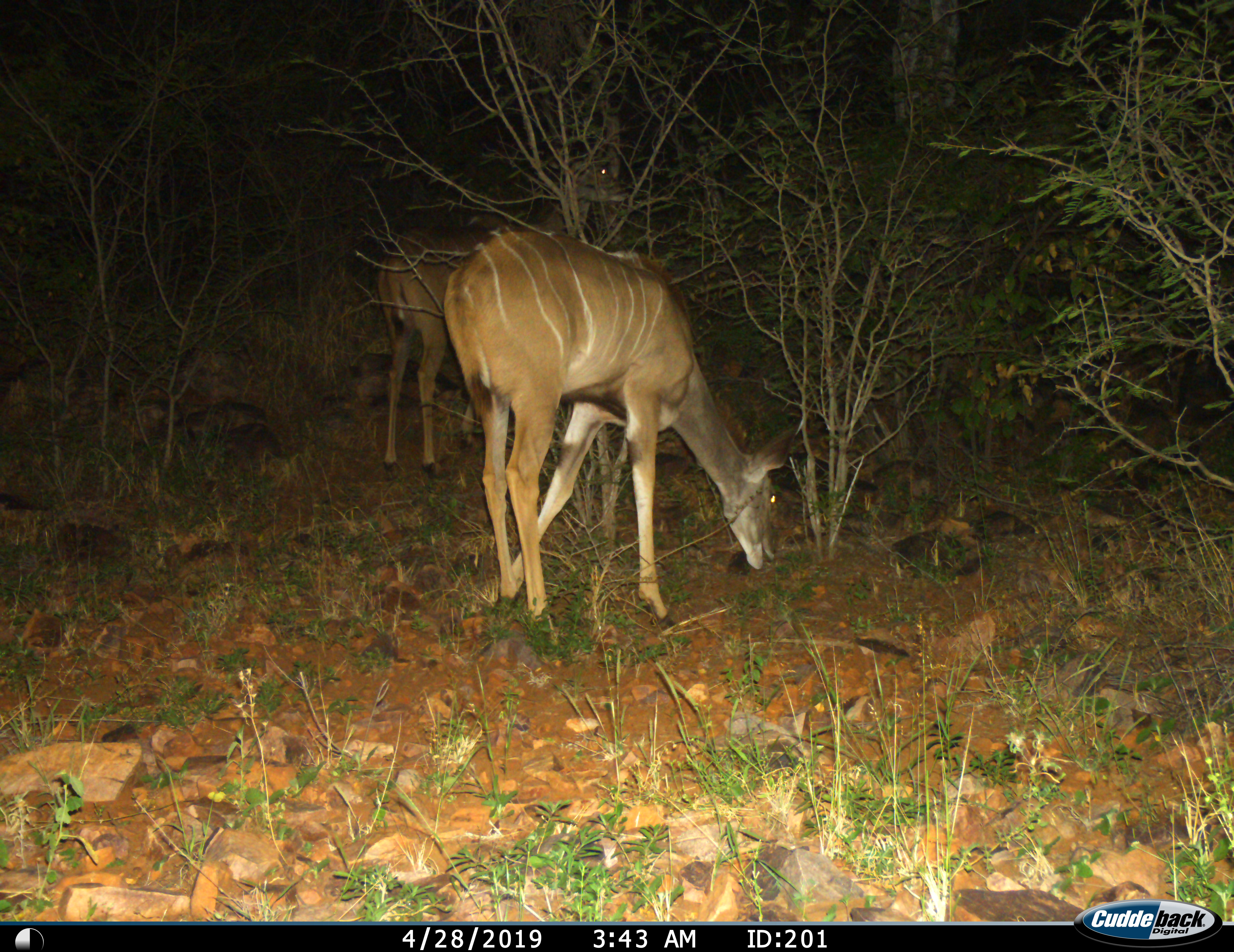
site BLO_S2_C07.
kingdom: Animalia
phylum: Chordata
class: Mammalia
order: Artiodactyla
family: Bovidae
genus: Tragelaphus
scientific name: Tragelaphus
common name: kudu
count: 2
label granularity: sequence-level